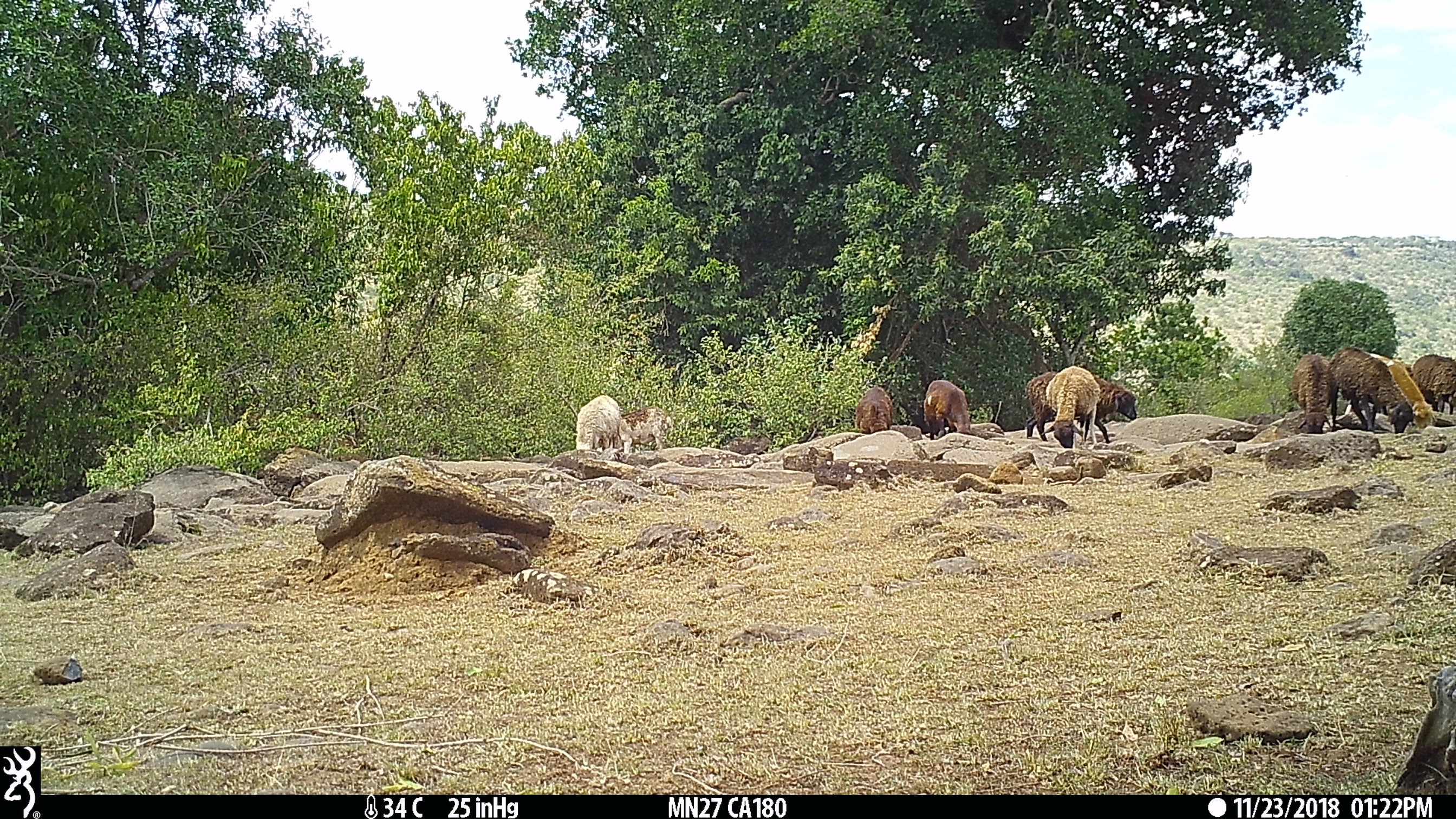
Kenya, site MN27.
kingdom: Animalia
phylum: Chordata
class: Mammalia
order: Artiodactyla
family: Bovidae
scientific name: Bovidae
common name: sheep or goat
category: shoat